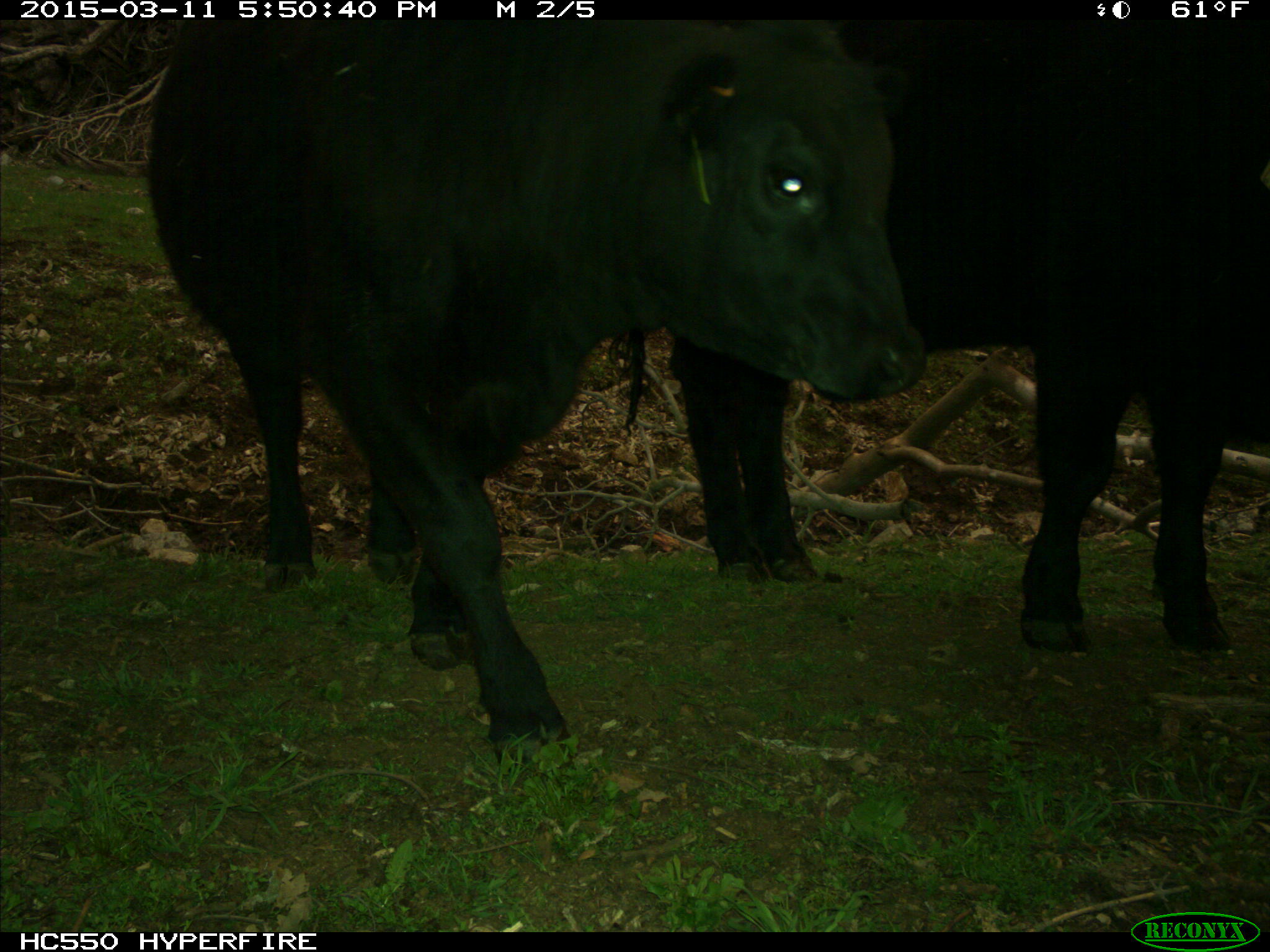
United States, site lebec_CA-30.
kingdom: Animalia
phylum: Chordata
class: Mammalia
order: Artiodactyla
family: Bovidae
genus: Bos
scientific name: Bos taurus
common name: domestic cow